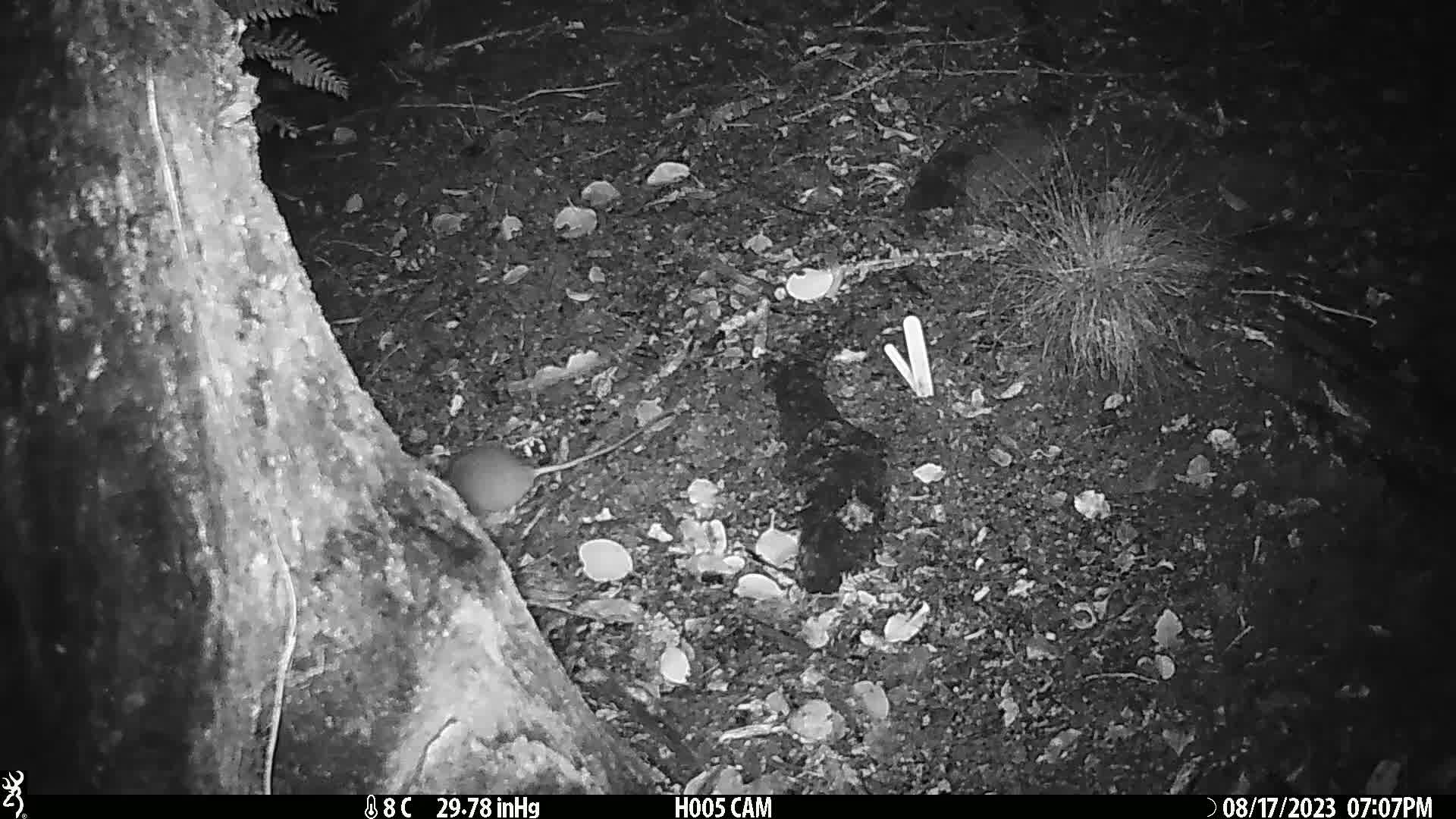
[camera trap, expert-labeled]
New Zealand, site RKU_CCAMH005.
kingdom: Animalia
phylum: Chordata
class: Mammalia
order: Rodentia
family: Muridae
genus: Rattus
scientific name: Rattus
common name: rat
Rat (Rattus).